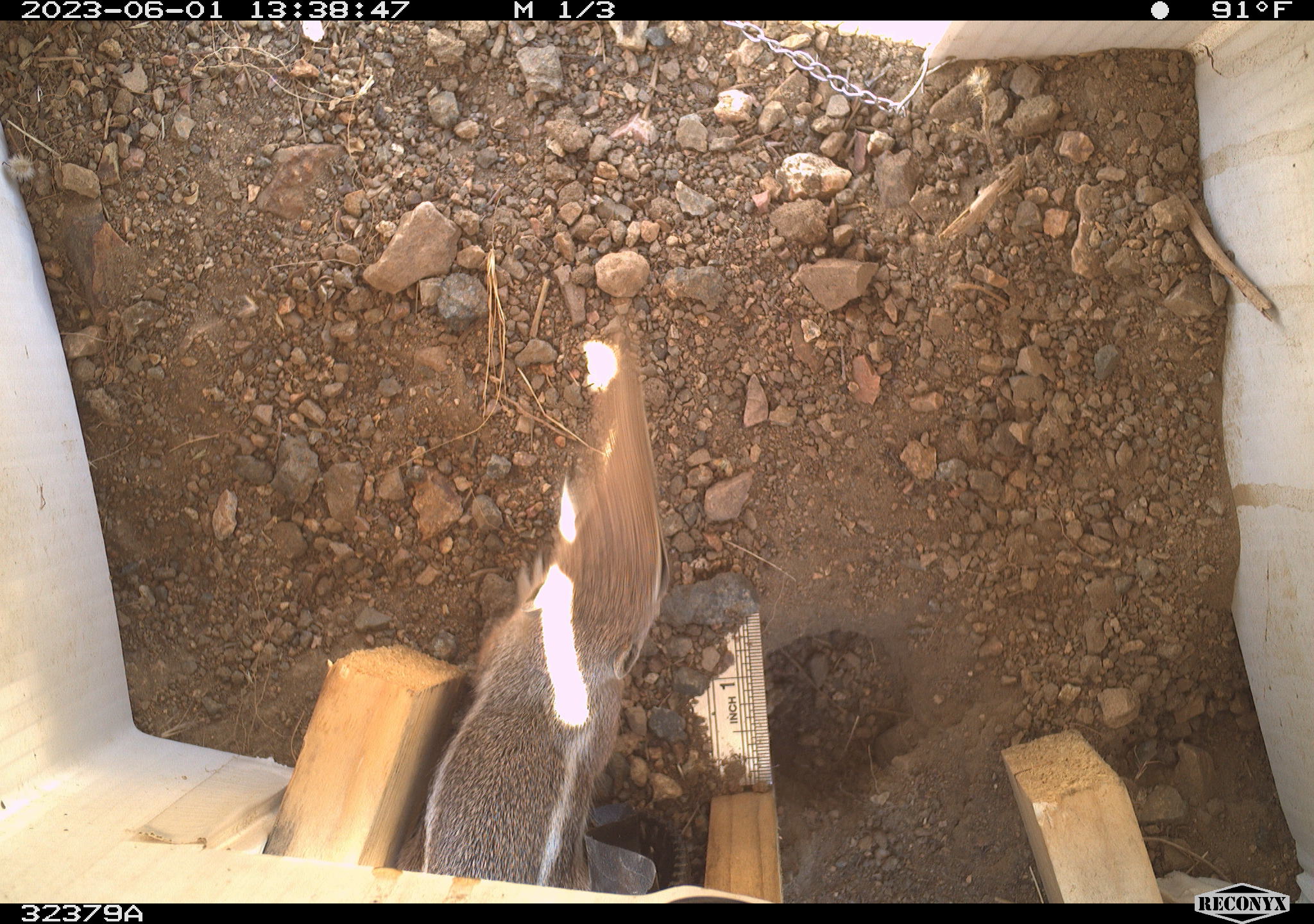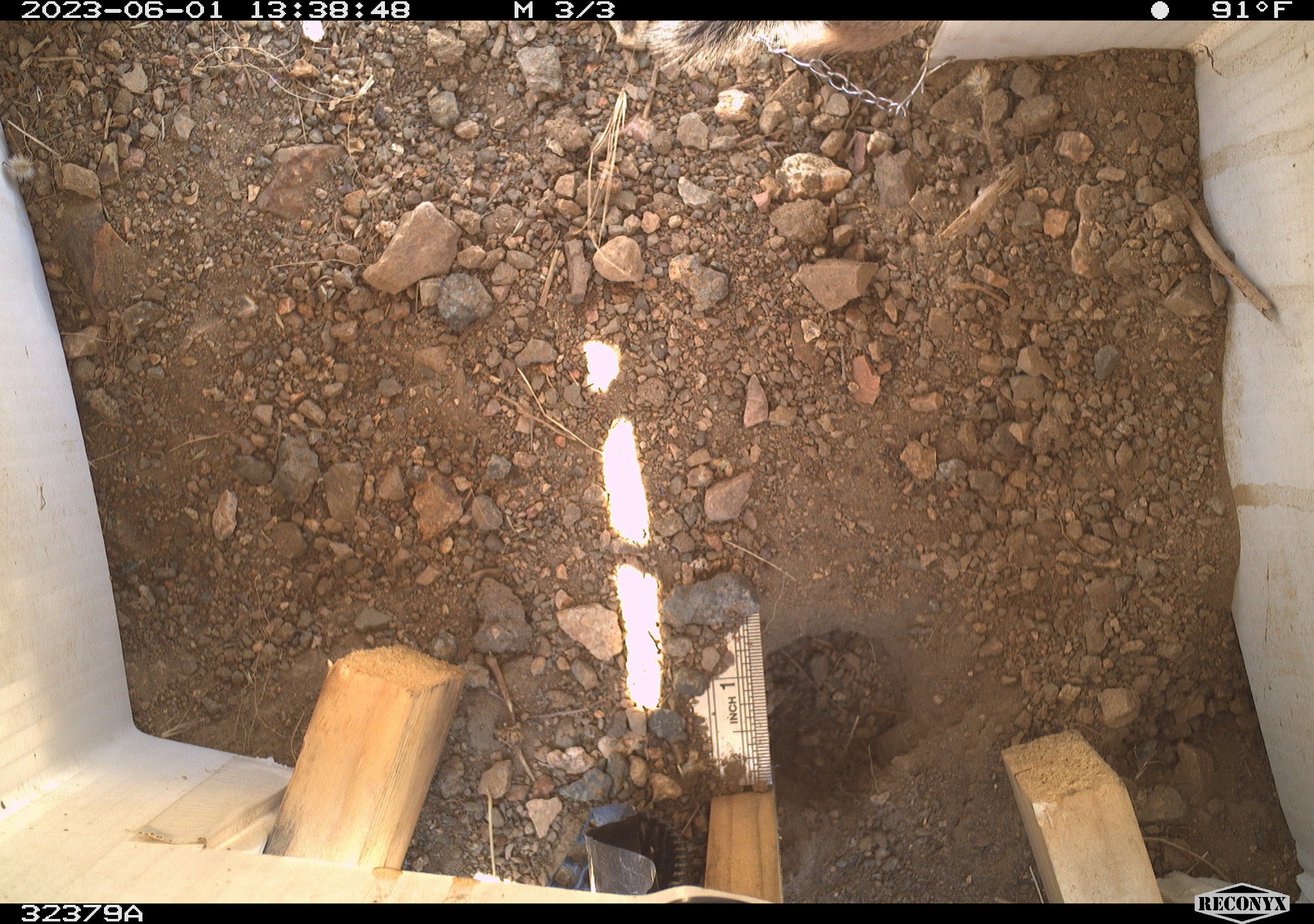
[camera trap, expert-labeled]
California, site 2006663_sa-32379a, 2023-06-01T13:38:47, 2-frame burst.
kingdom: Animalia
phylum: Chordata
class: Mammalia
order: Rodentia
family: Sciuridae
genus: Ammospermophilus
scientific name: Ammospermophilus leucurus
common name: white-tailed antelope squirrel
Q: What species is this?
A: White-tailed antelope squirrel (Ammospermophilus leucurus).